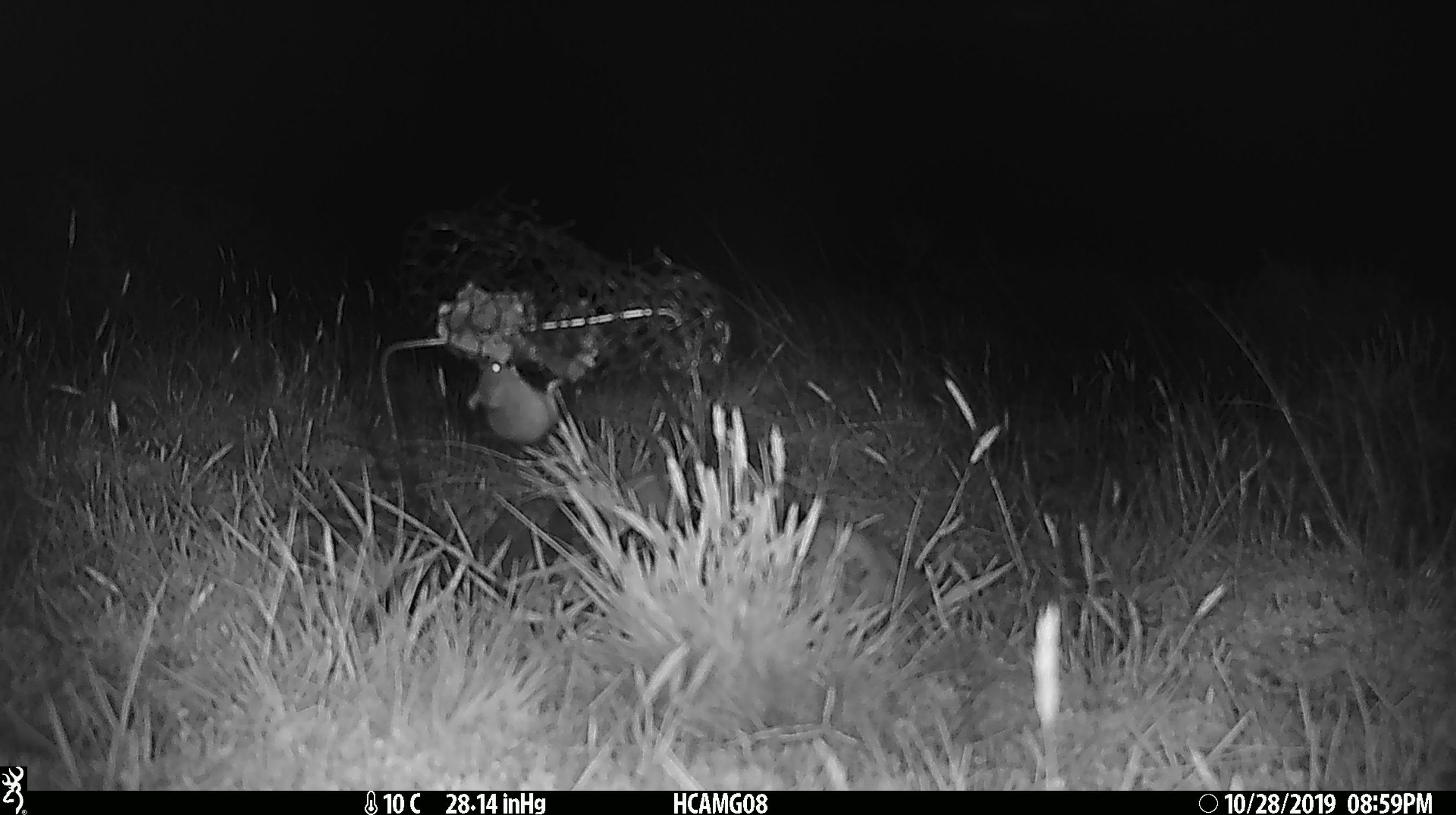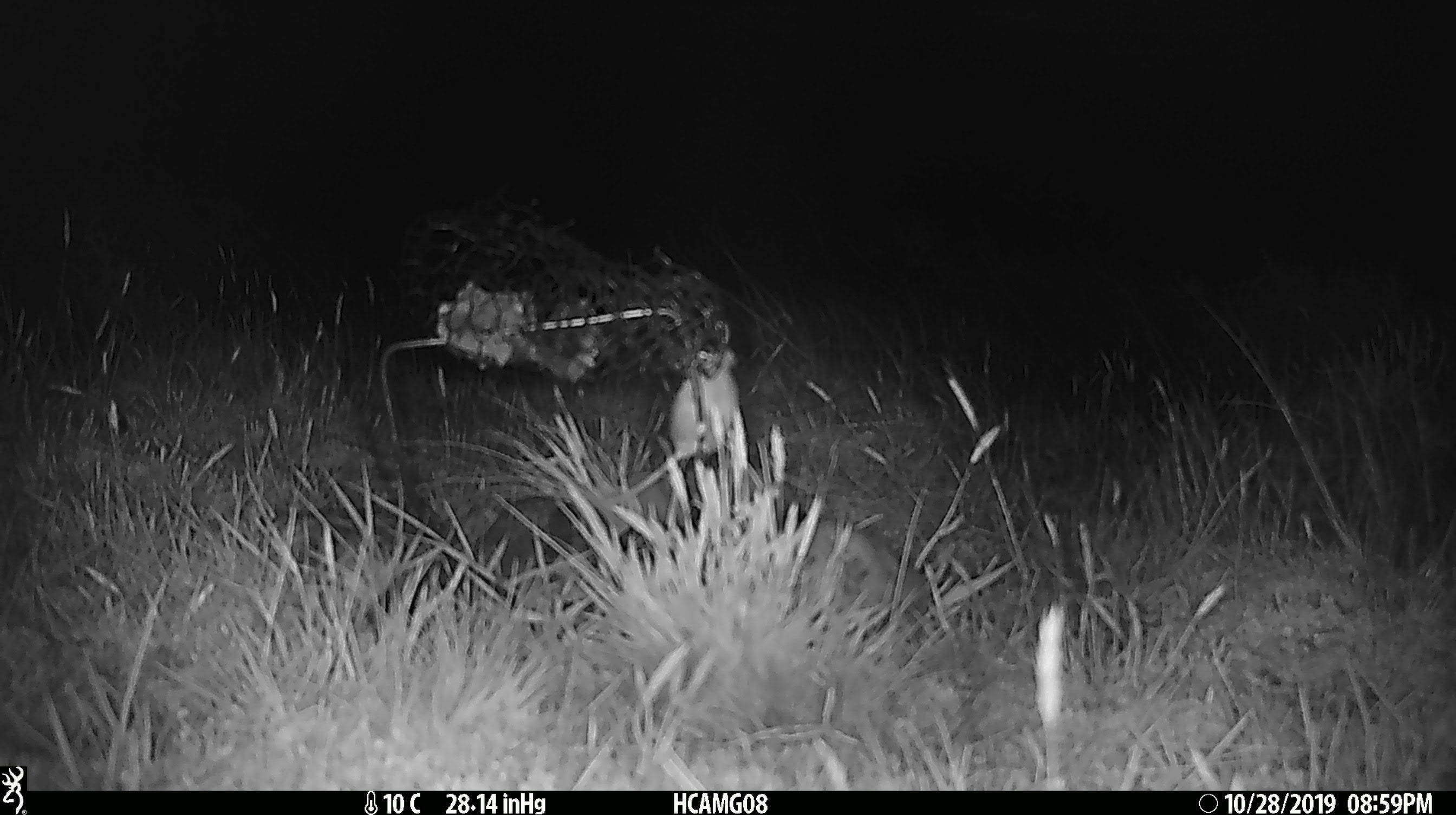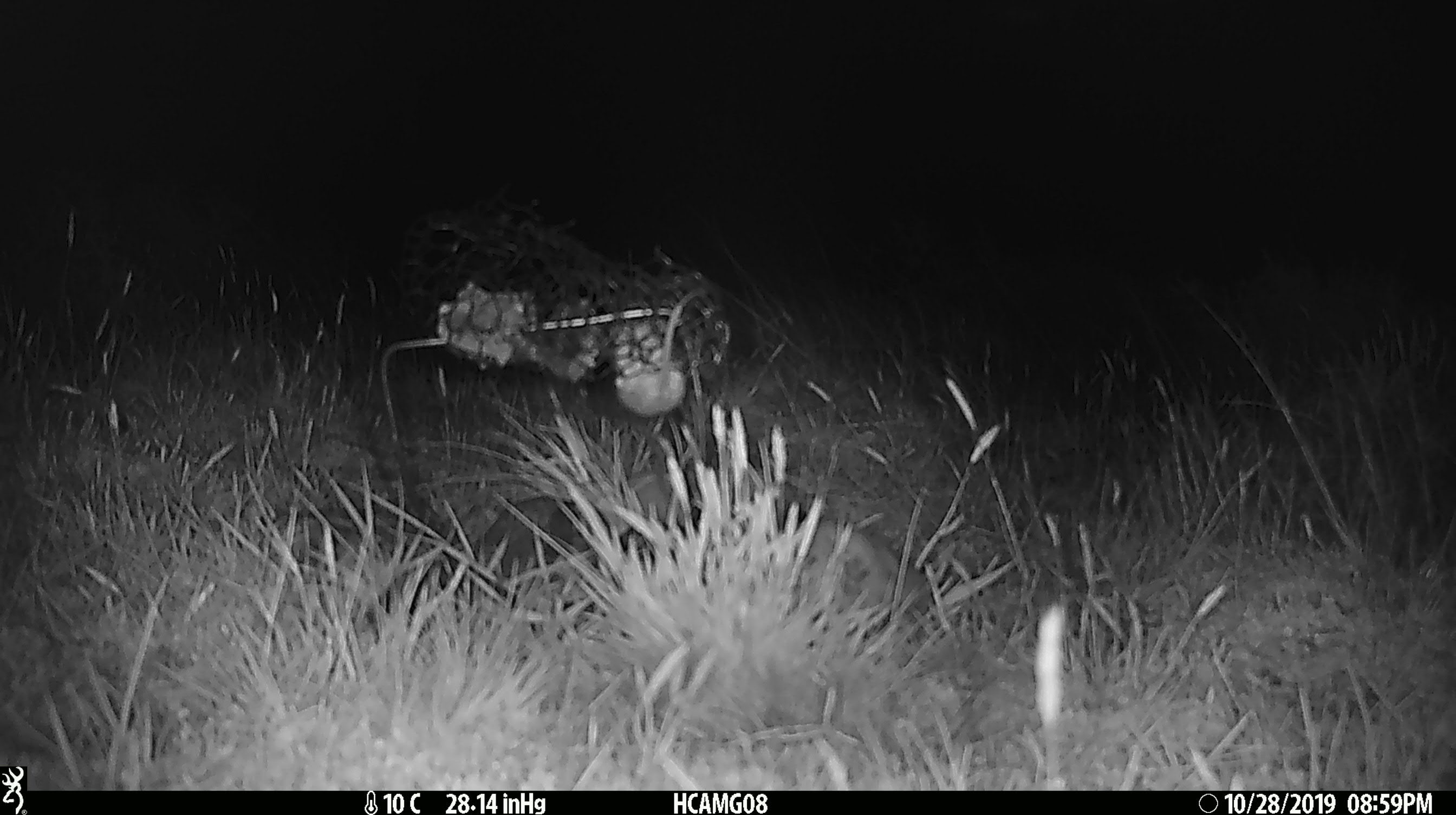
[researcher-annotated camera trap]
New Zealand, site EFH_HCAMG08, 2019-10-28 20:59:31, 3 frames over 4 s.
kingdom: Animalia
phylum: Chordata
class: Mammalia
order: Rodentia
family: Muridae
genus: Mus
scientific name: Mus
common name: mouse